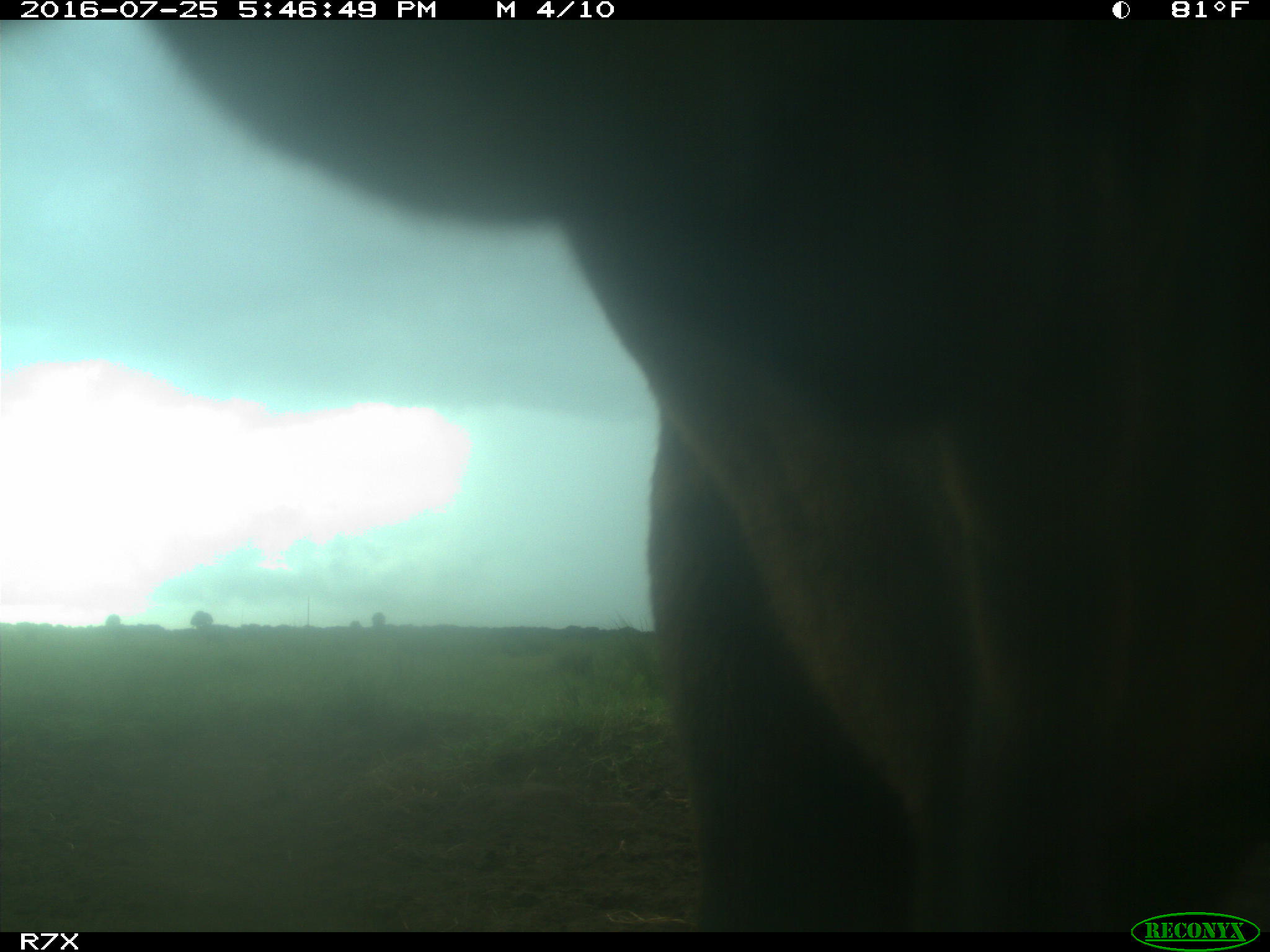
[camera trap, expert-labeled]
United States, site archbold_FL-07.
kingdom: Animalia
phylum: Chordata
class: Mammalia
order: Artiodactyla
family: Bovidae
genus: Bos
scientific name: Bos taurus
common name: domestic cow